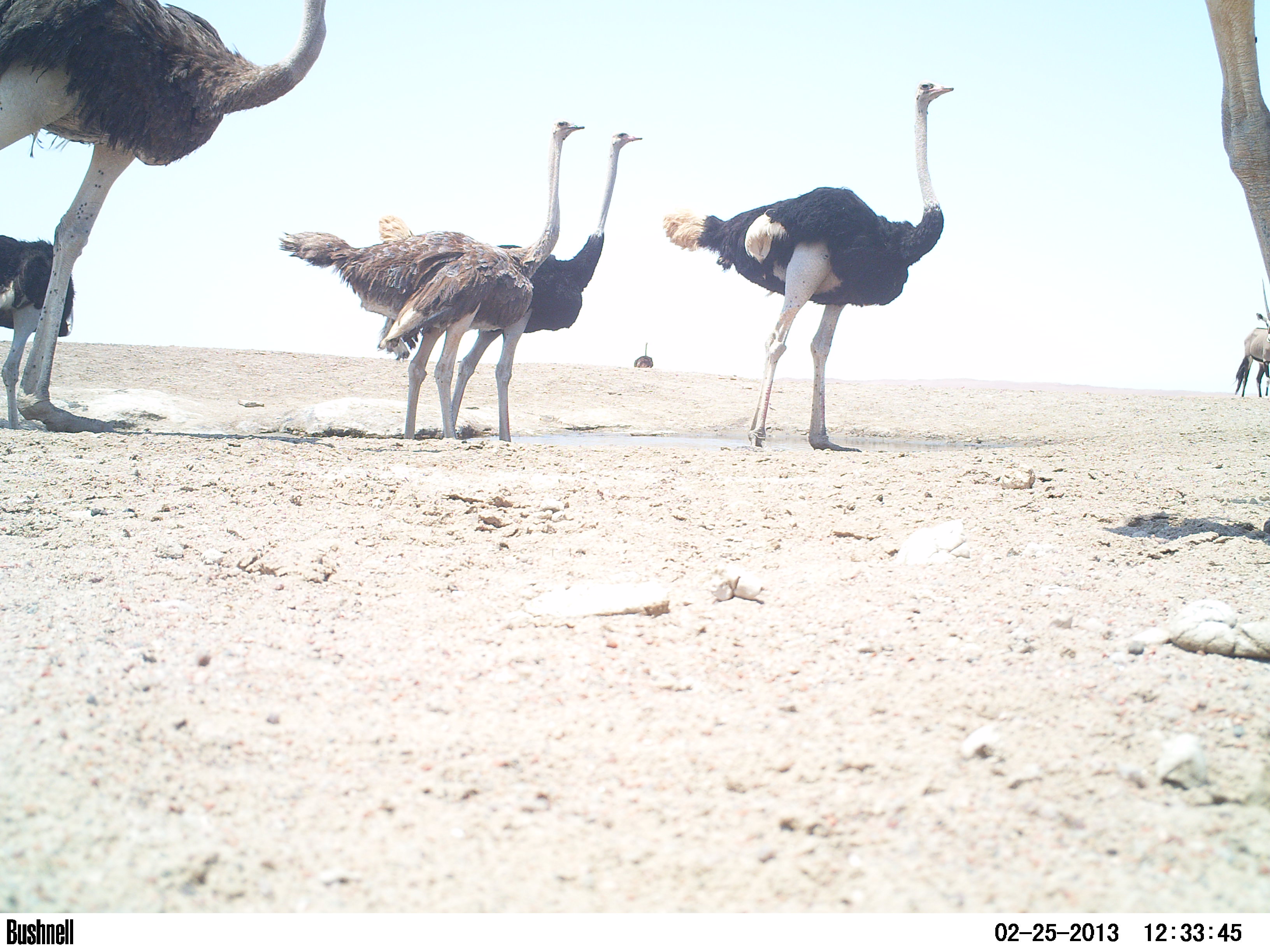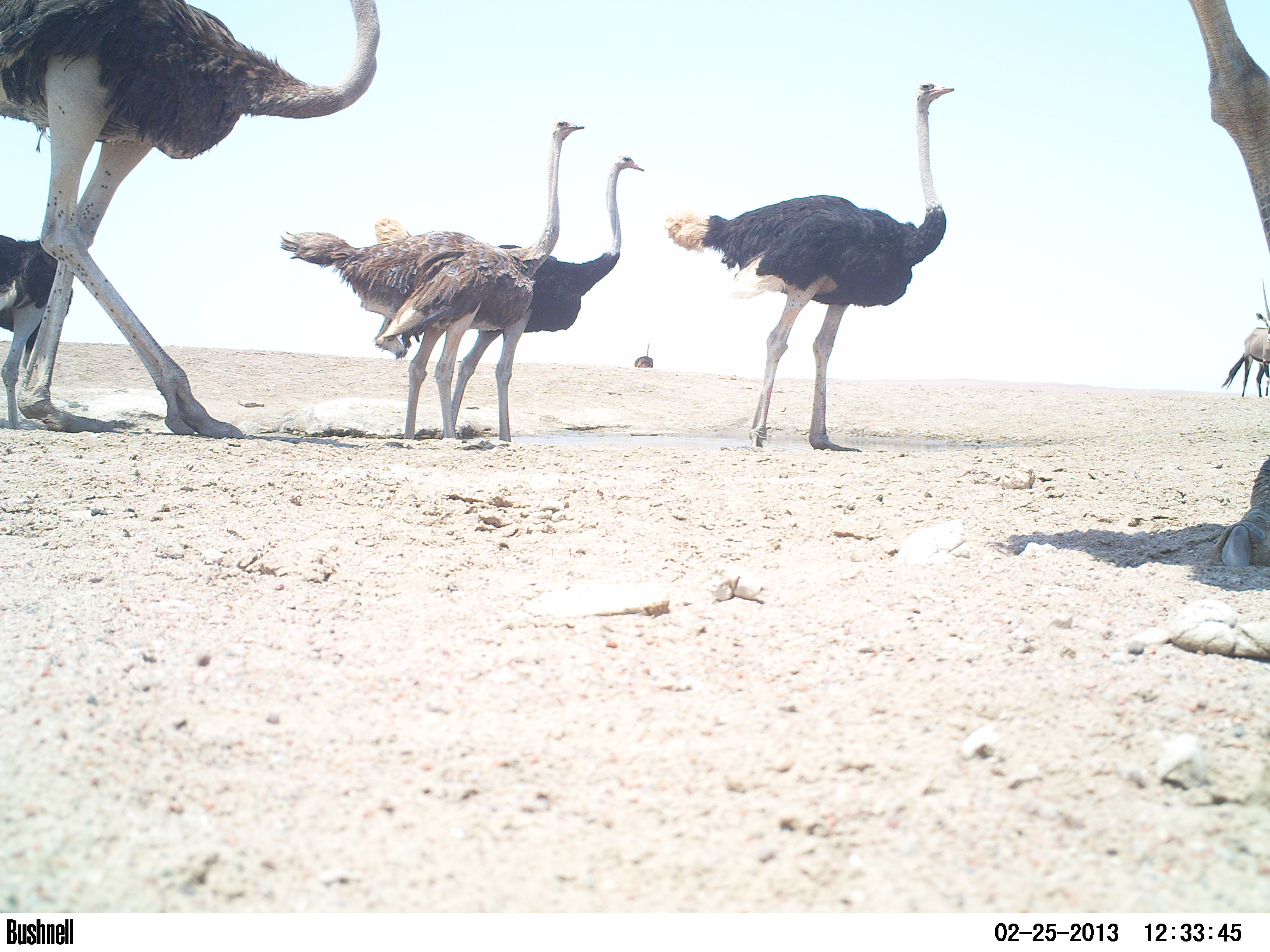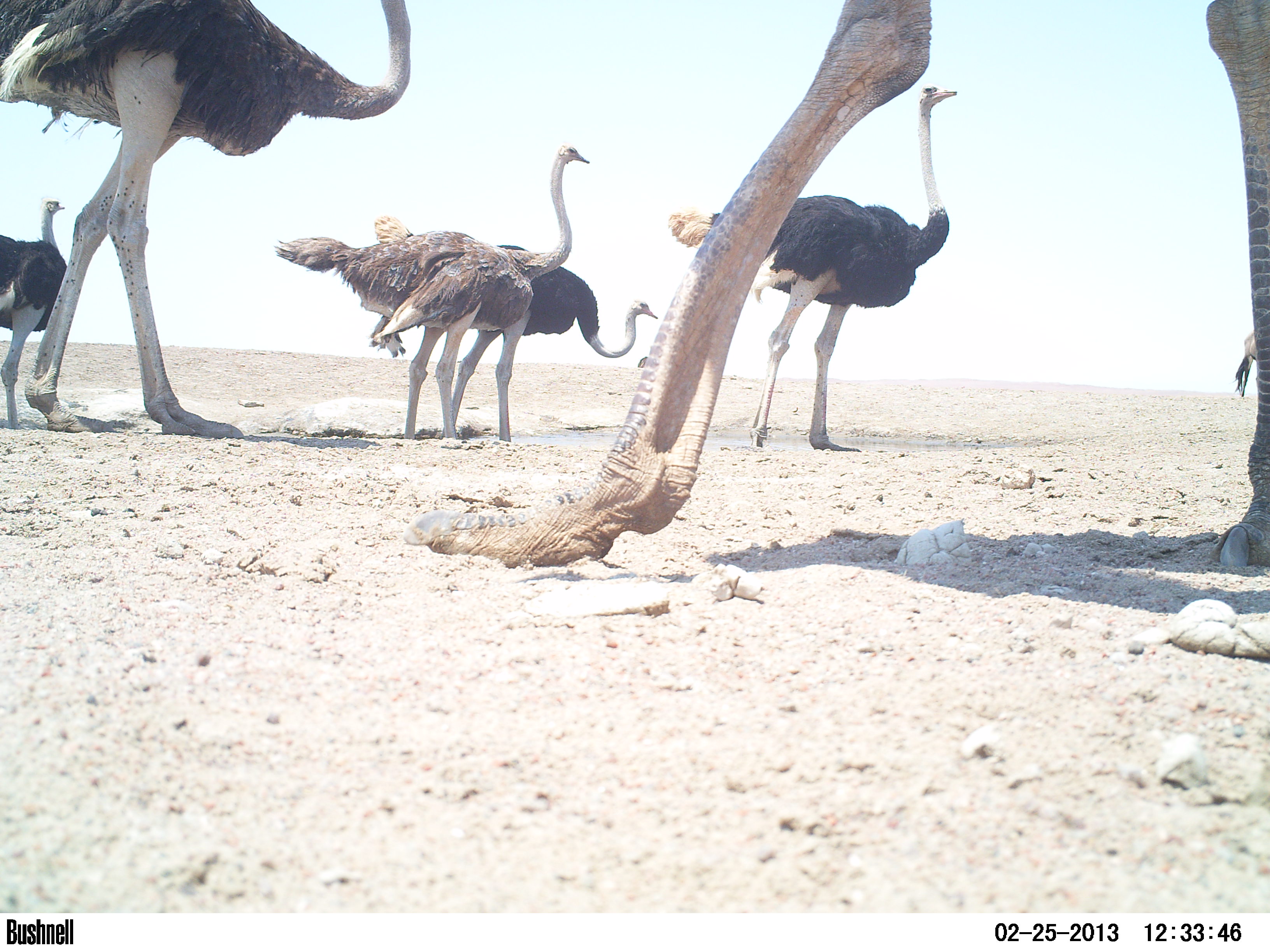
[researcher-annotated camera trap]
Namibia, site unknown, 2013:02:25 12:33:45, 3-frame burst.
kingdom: Animalia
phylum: Chordata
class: Aves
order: Struthioniformes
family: Struthionidae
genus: Struthio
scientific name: Struthio camelus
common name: common ostrich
Struthio camelus (common ostrich).